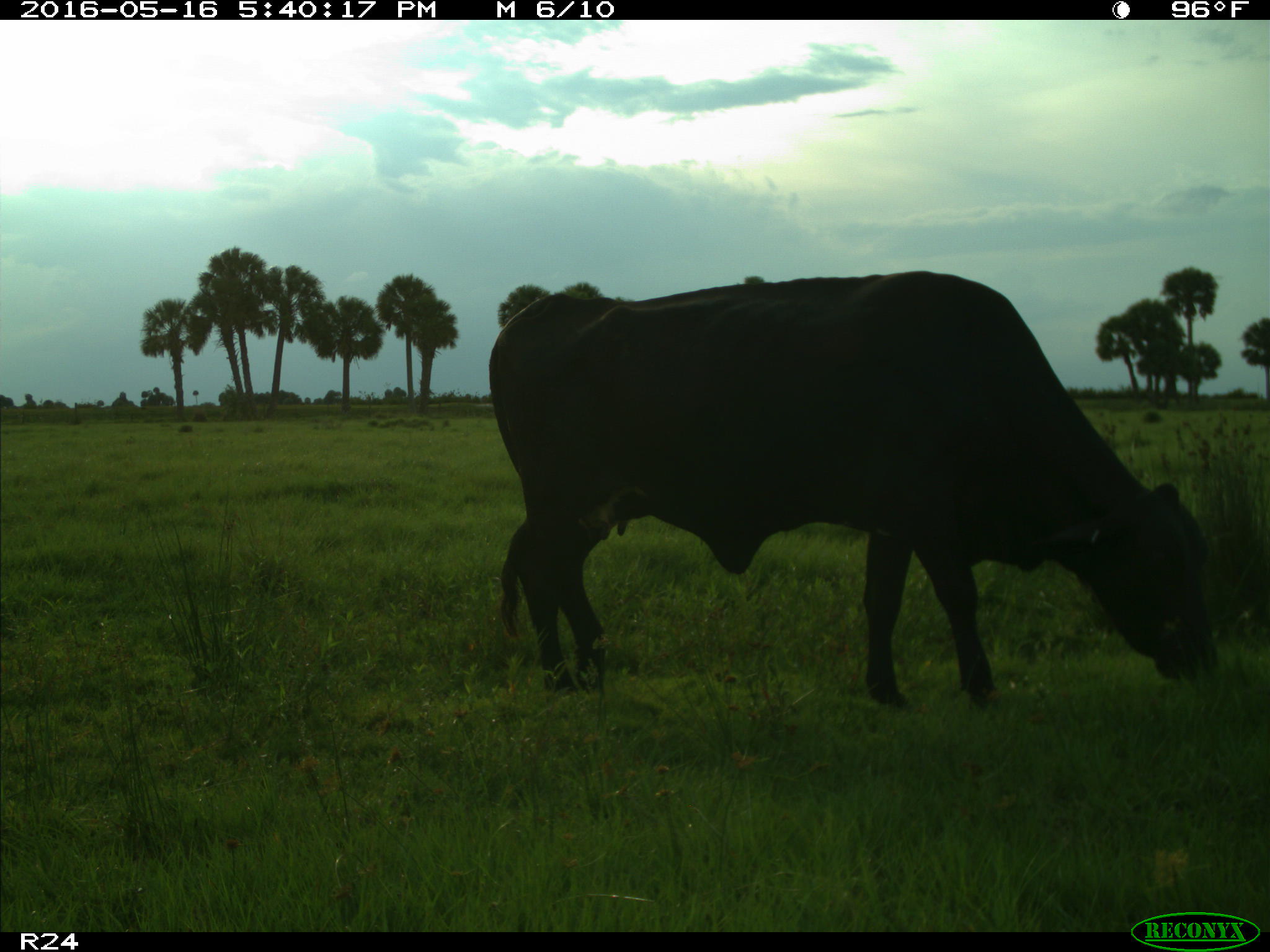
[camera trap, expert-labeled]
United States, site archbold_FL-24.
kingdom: Animalia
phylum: Chordata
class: Mammalia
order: Artiodactyla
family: Bovidae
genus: Bos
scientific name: Bos taurus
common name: domestic cow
Bos taurus (domestic cow).